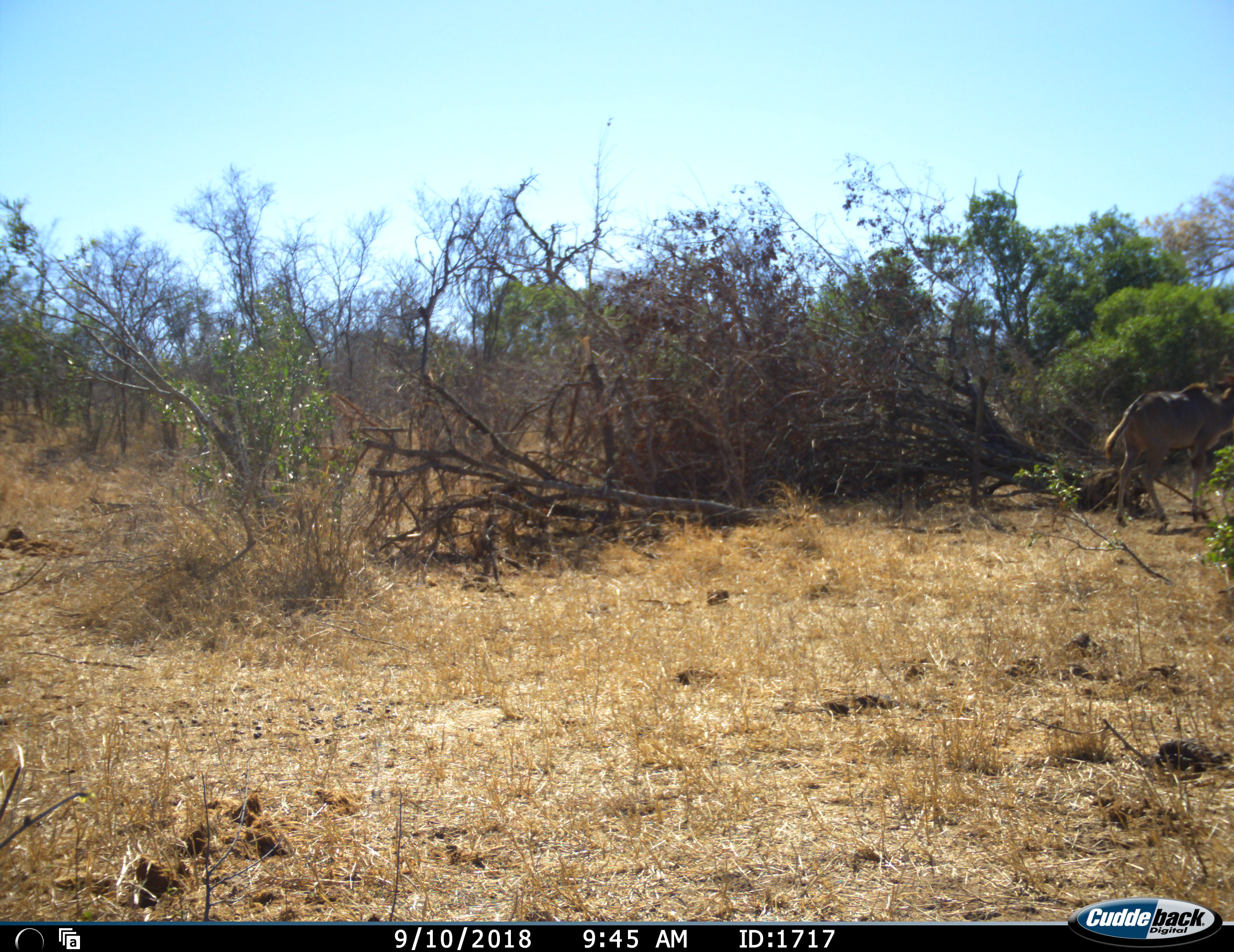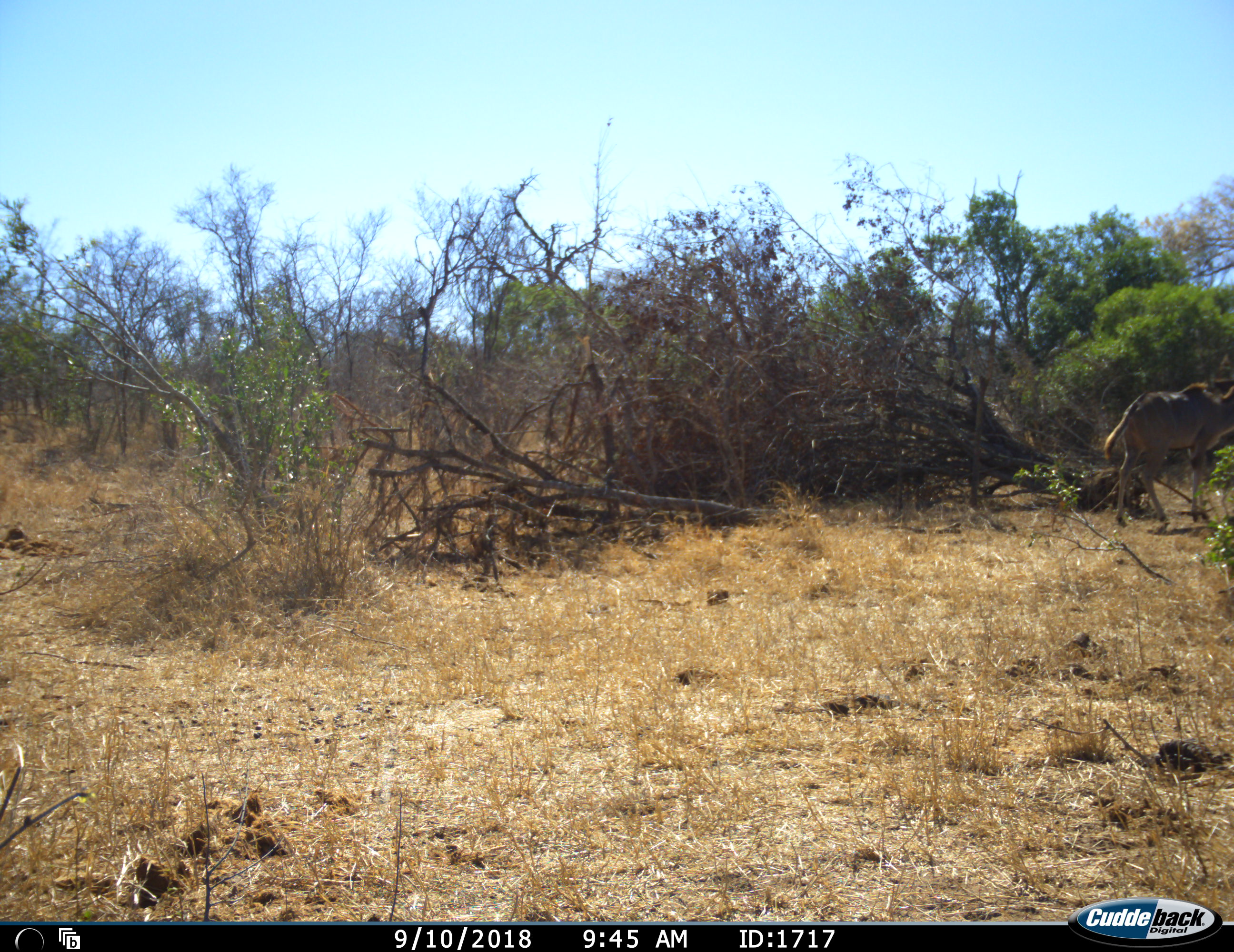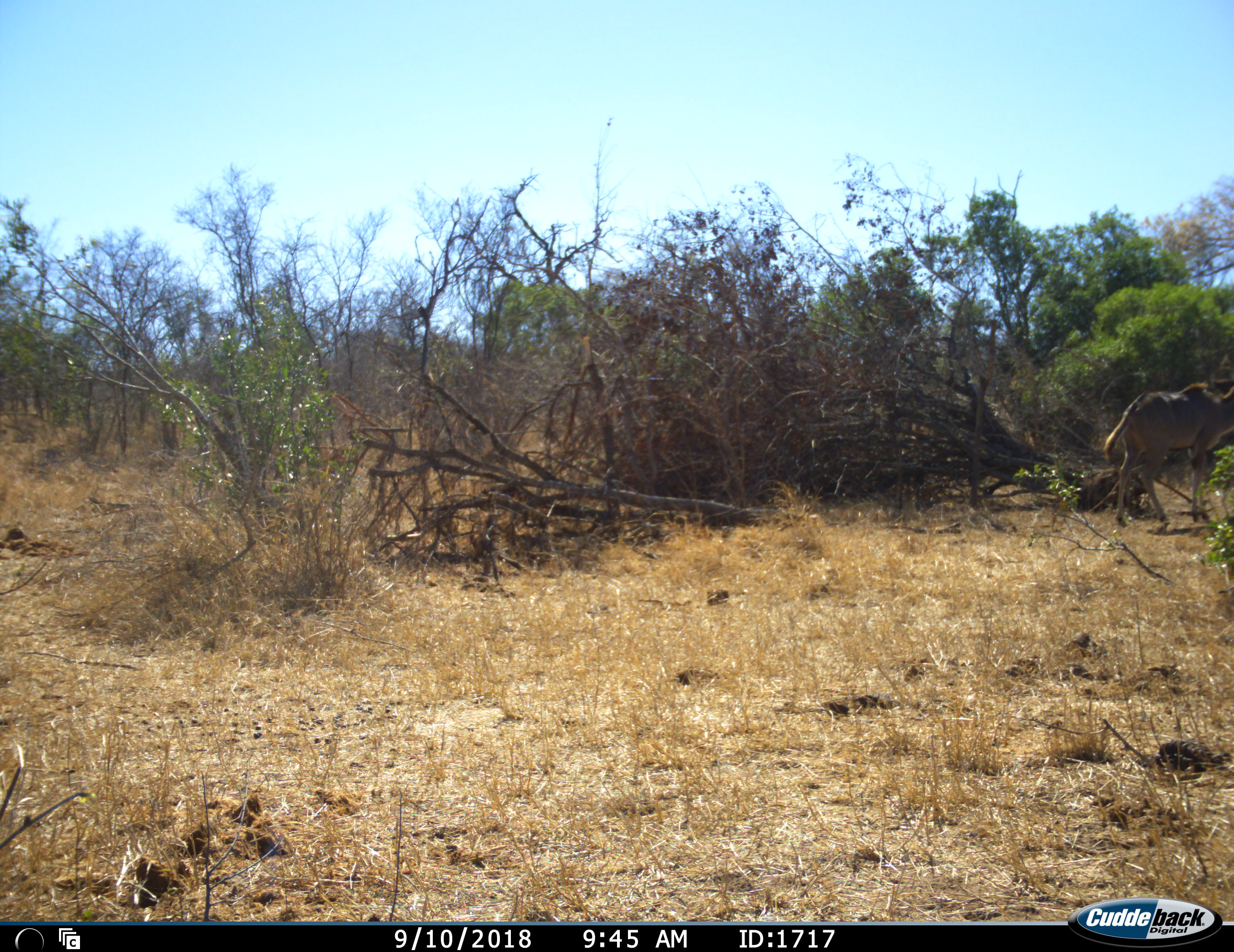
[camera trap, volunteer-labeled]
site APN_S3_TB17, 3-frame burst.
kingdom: Animalia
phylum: Chordata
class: Mammalia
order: Artiodactyla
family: Bovidae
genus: Tragelaphus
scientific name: Tragelaphus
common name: kudu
Kudu (Tragelaphus), count 1. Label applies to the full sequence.